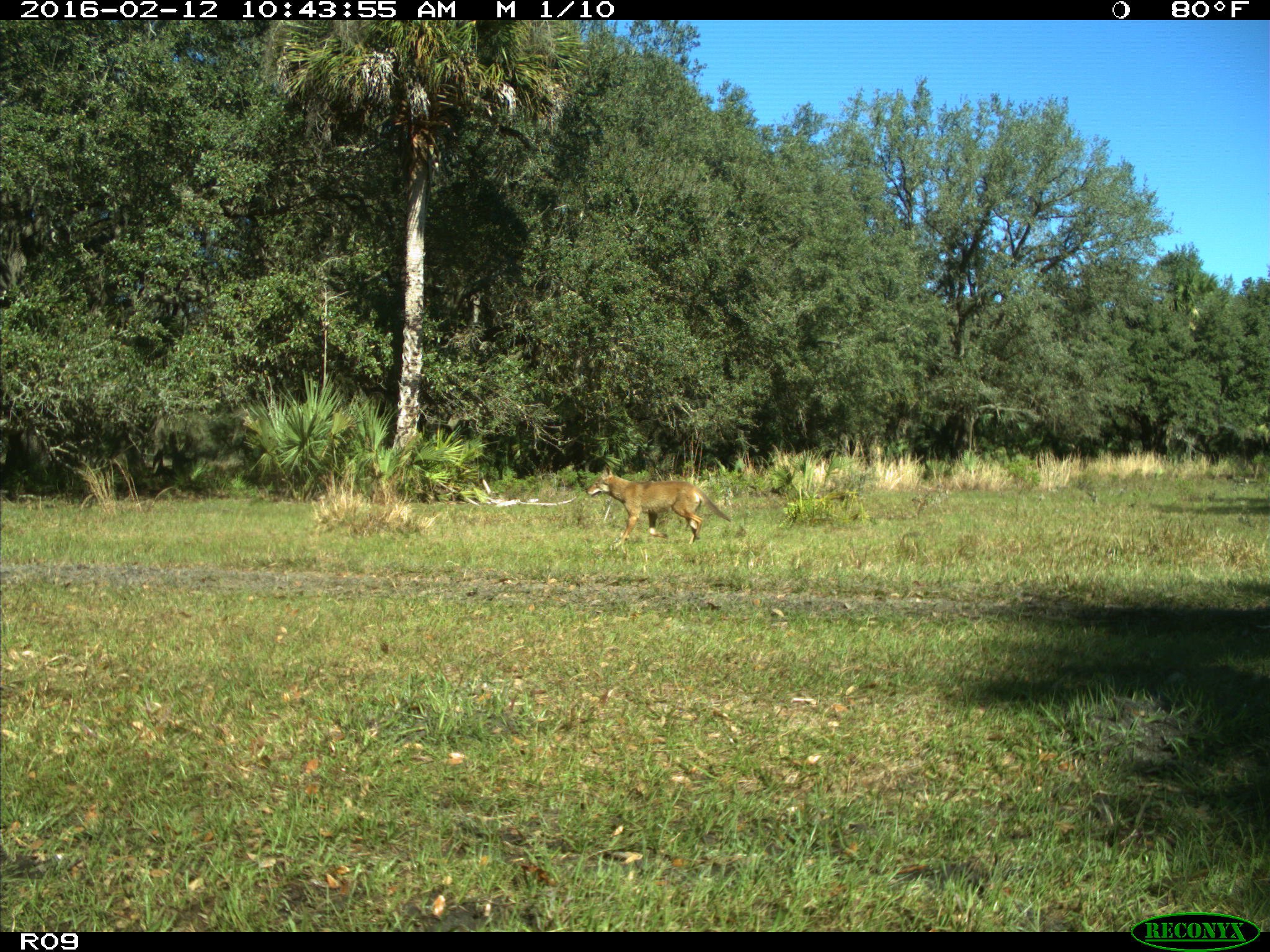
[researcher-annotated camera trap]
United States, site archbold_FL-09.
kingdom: Animalia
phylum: Chordata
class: Mammalia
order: Carnivora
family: Canidae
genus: Canis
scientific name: Canis latrans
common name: coyote